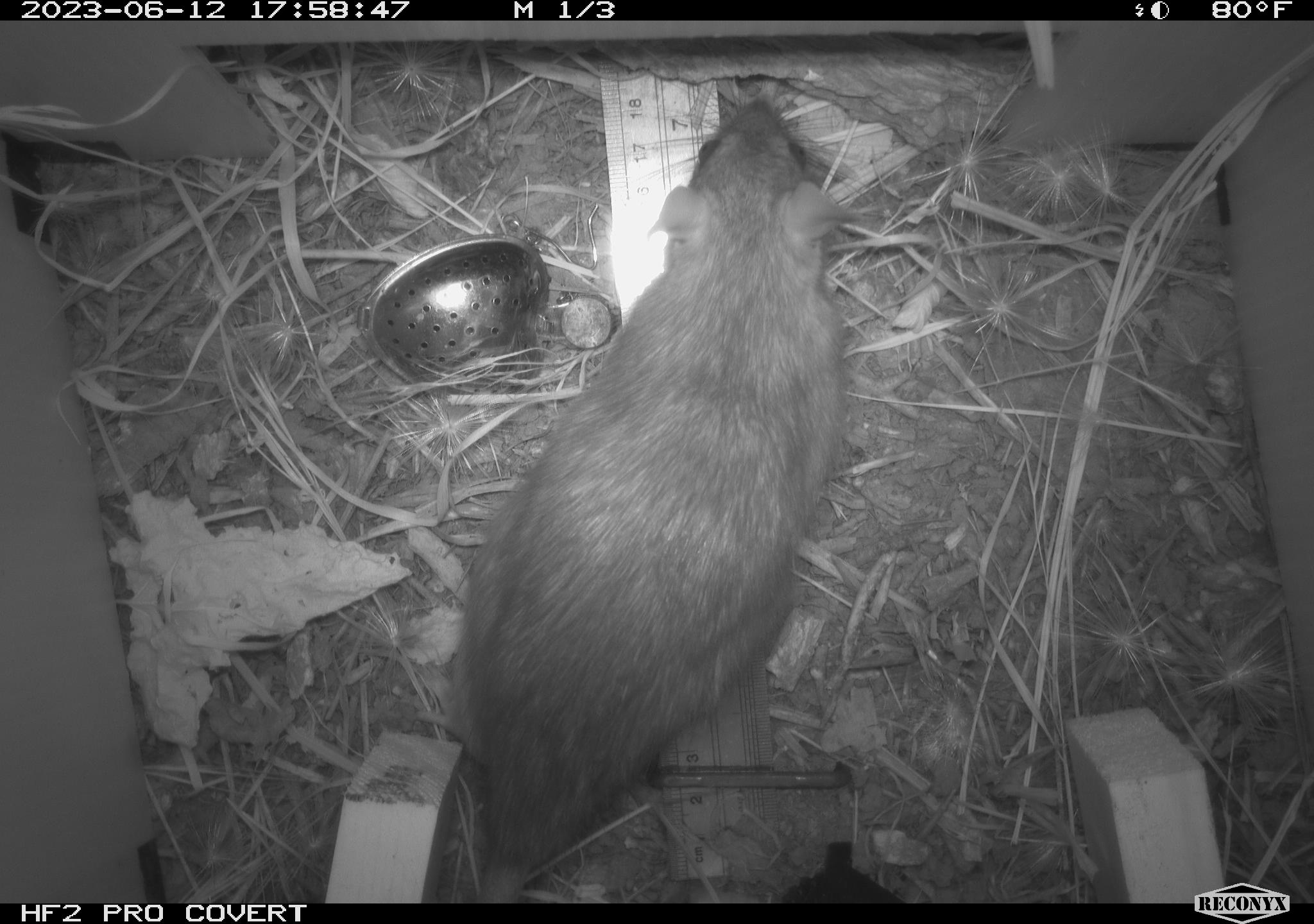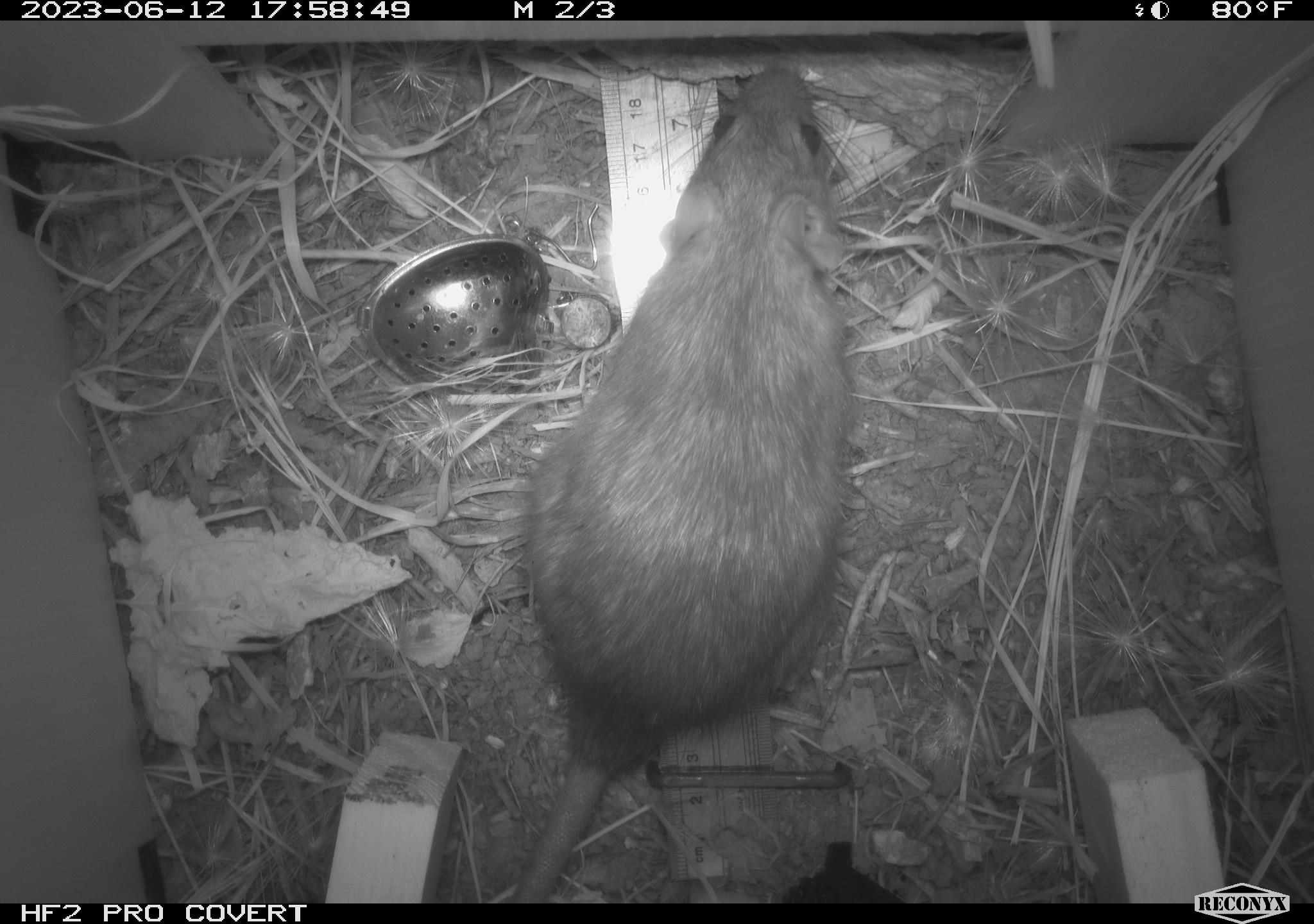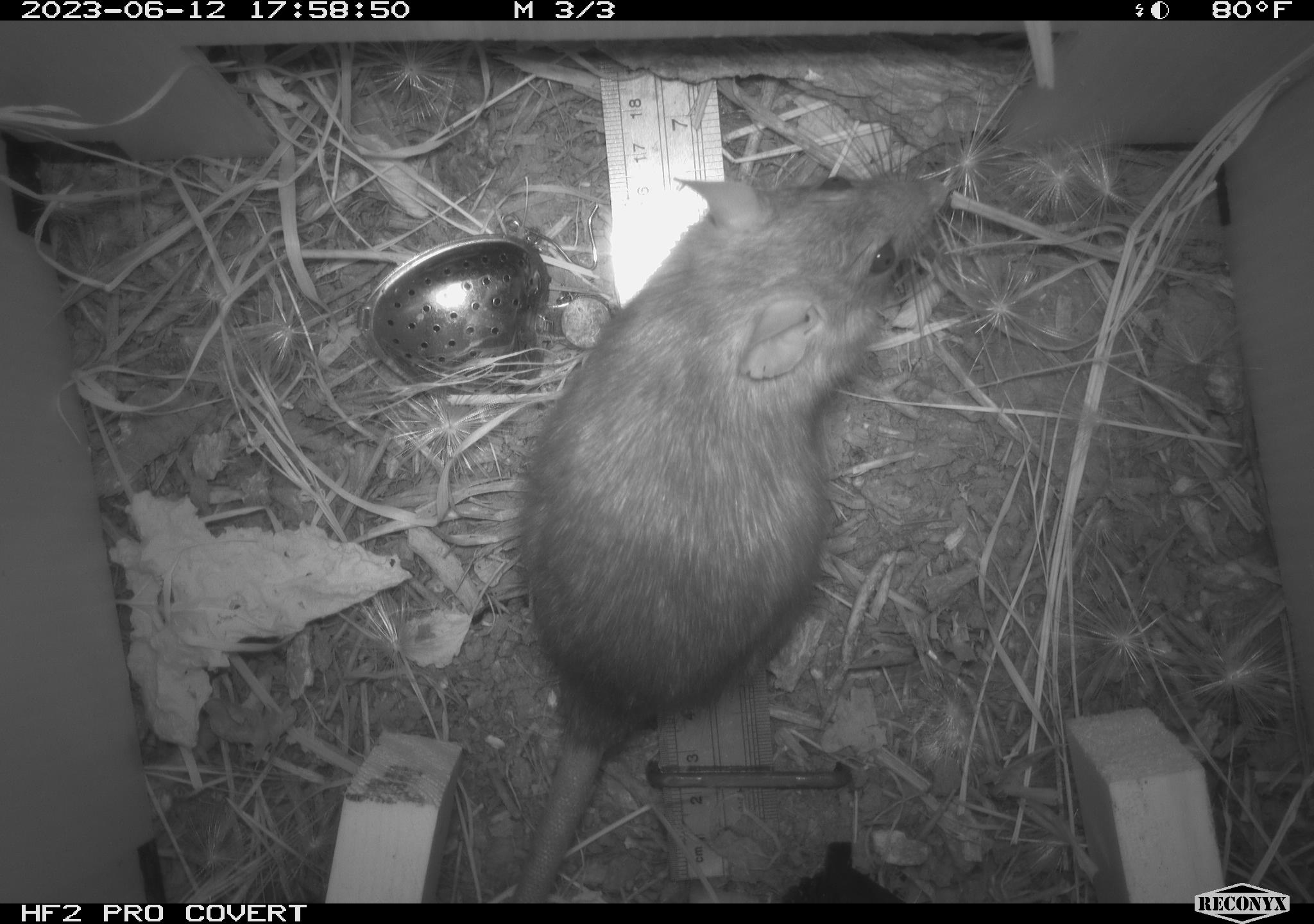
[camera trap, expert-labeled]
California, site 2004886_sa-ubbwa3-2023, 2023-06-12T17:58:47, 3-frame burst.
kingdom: Animalia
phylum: Chordata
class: Mammalia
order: Rodentia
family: Muridae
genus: Rattus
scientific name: Rattus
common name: rat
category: rattus species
Rattus species (rat) (Rattus).